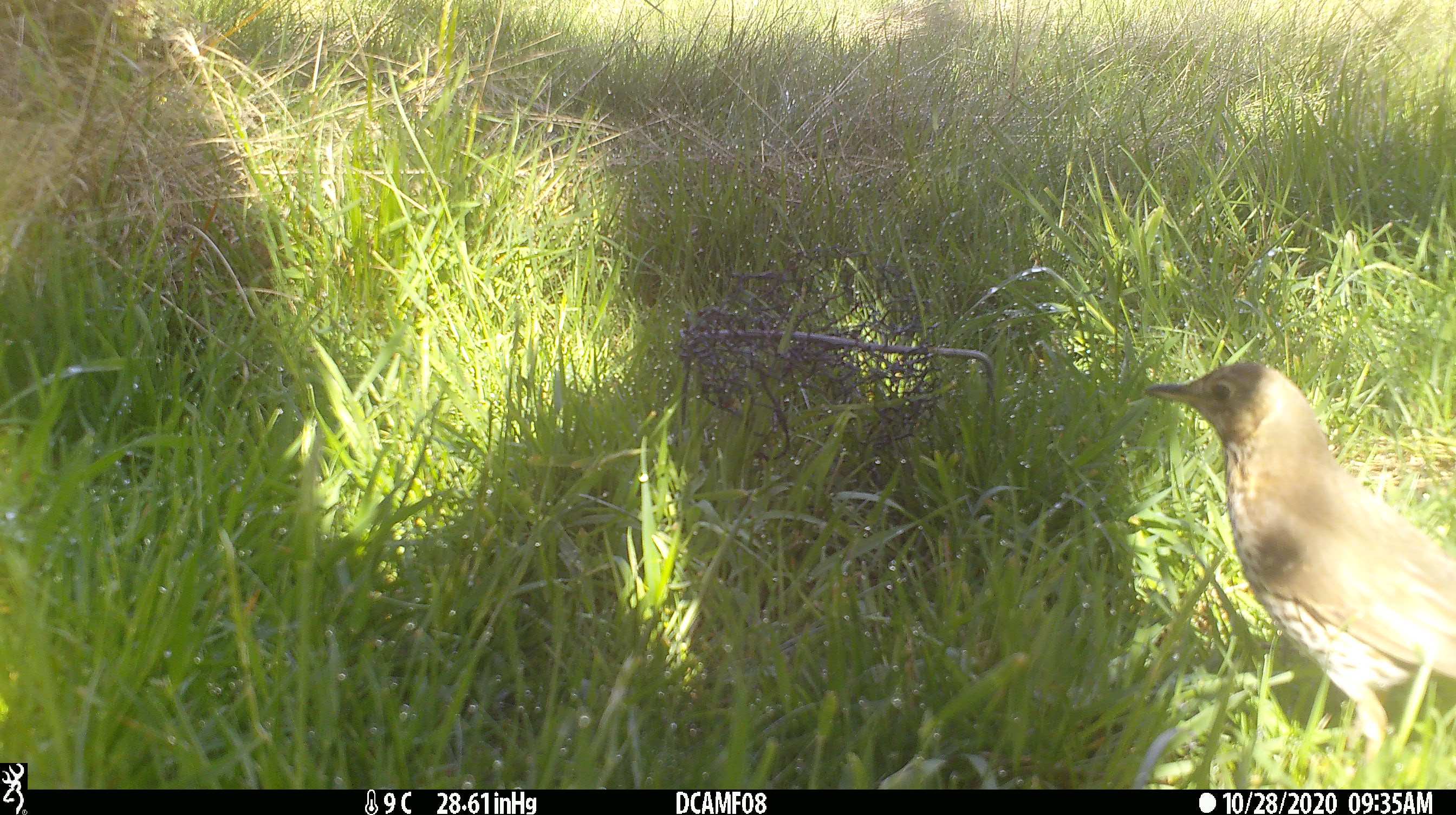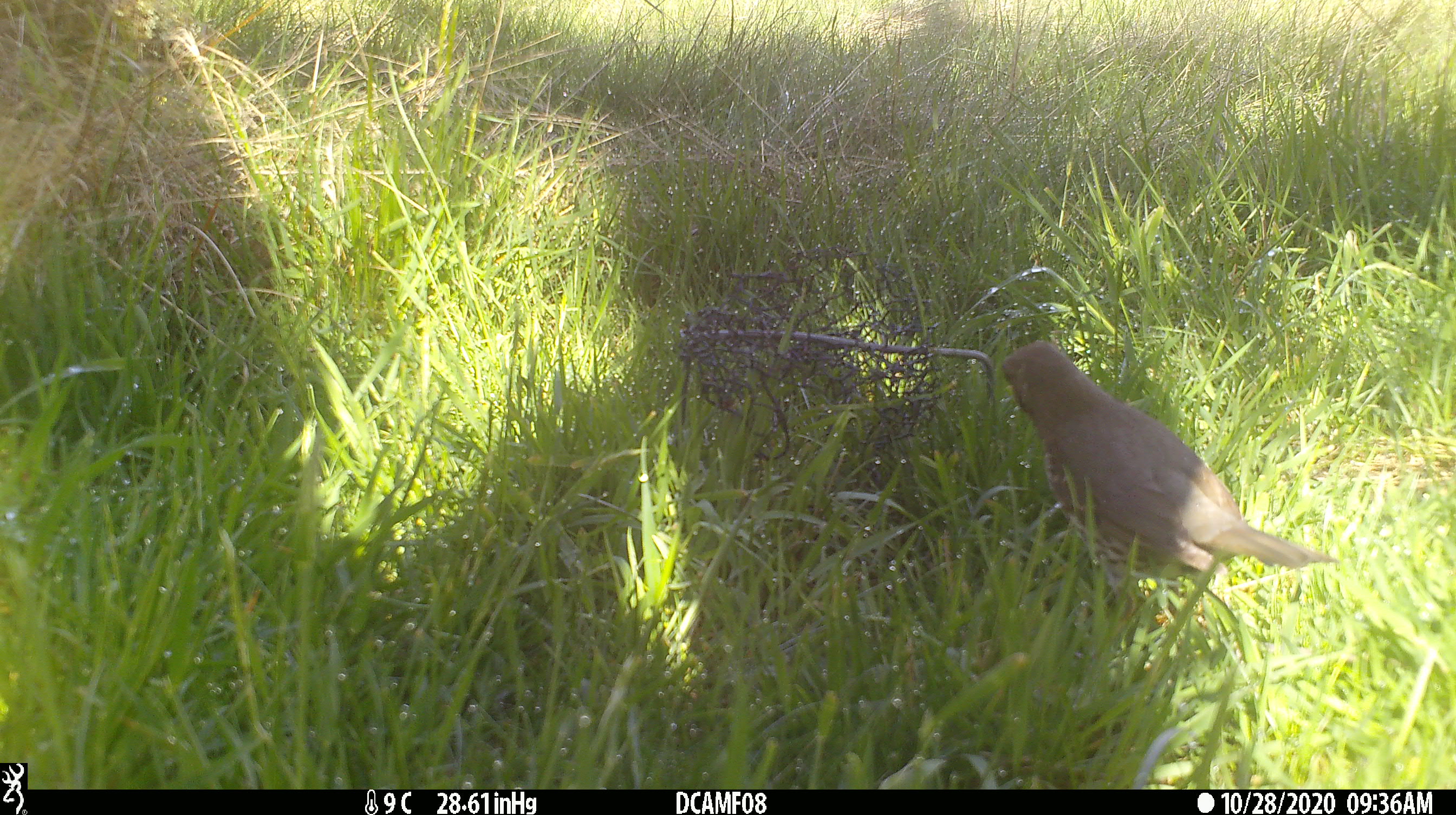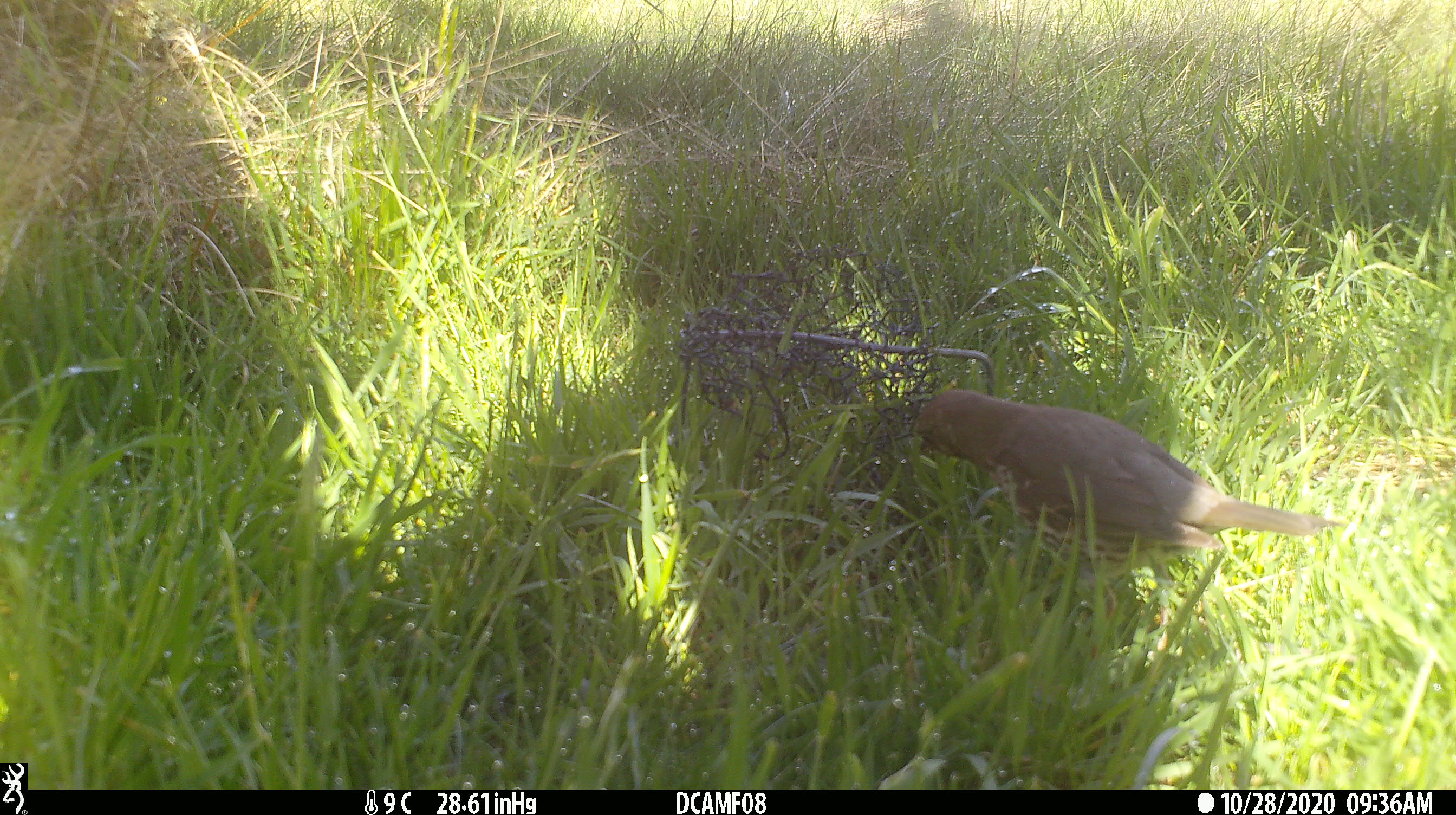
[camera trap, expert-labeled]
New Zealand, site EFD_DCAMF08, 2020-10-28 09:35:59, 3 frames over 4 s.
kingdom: Animalia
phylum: Chordata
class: Aves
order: Passeriformes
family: Turdidae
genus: Turdus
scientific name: Turdus philomelos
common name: song thrush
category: thrush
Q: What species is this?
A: Thrush (song thrush) (Turdus philomelos).